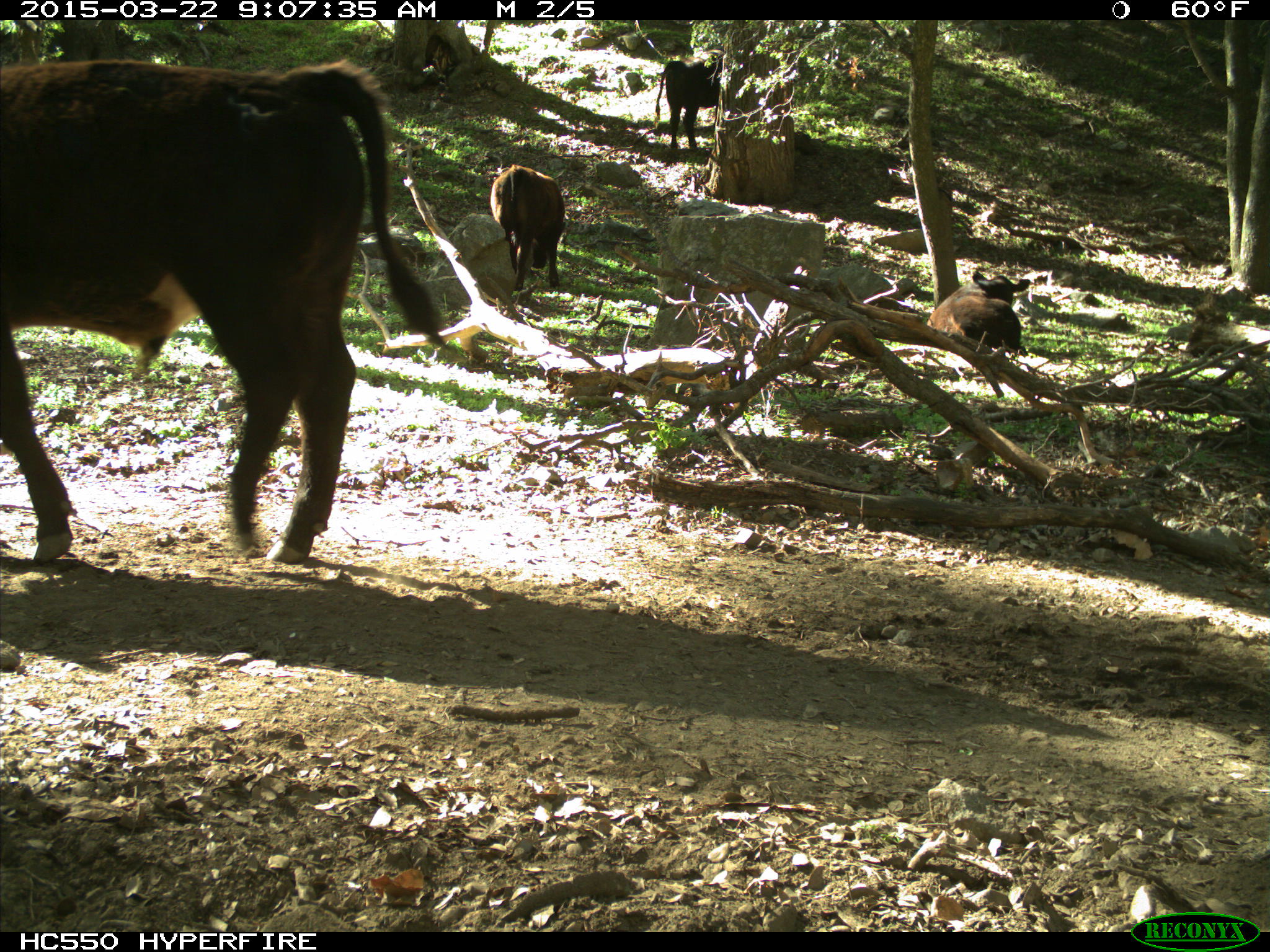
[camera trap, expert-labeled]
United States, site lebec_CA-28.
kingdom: Animalia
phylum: Chordata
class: Mammalia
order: Artiodactyla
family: Bovidae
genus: Bos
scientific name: Bos taurus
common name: domestic cow